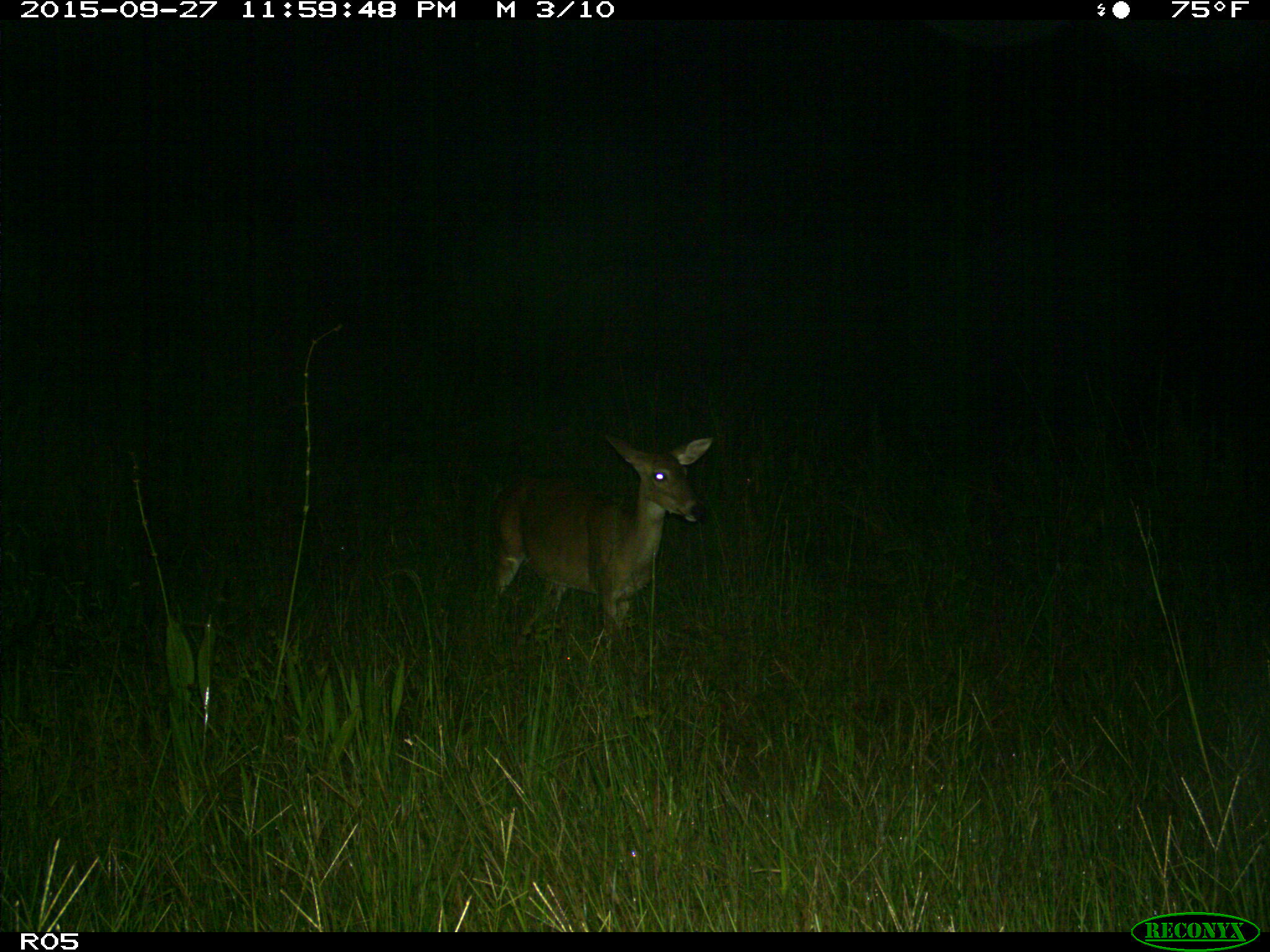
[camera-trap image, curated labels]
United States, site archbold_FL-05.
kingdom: Animalia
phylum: Chordata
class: Mammalia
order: Artiodactyla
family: Cervidae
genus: Odocoileus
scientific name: Odocoileus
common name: deer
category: unidentified deer